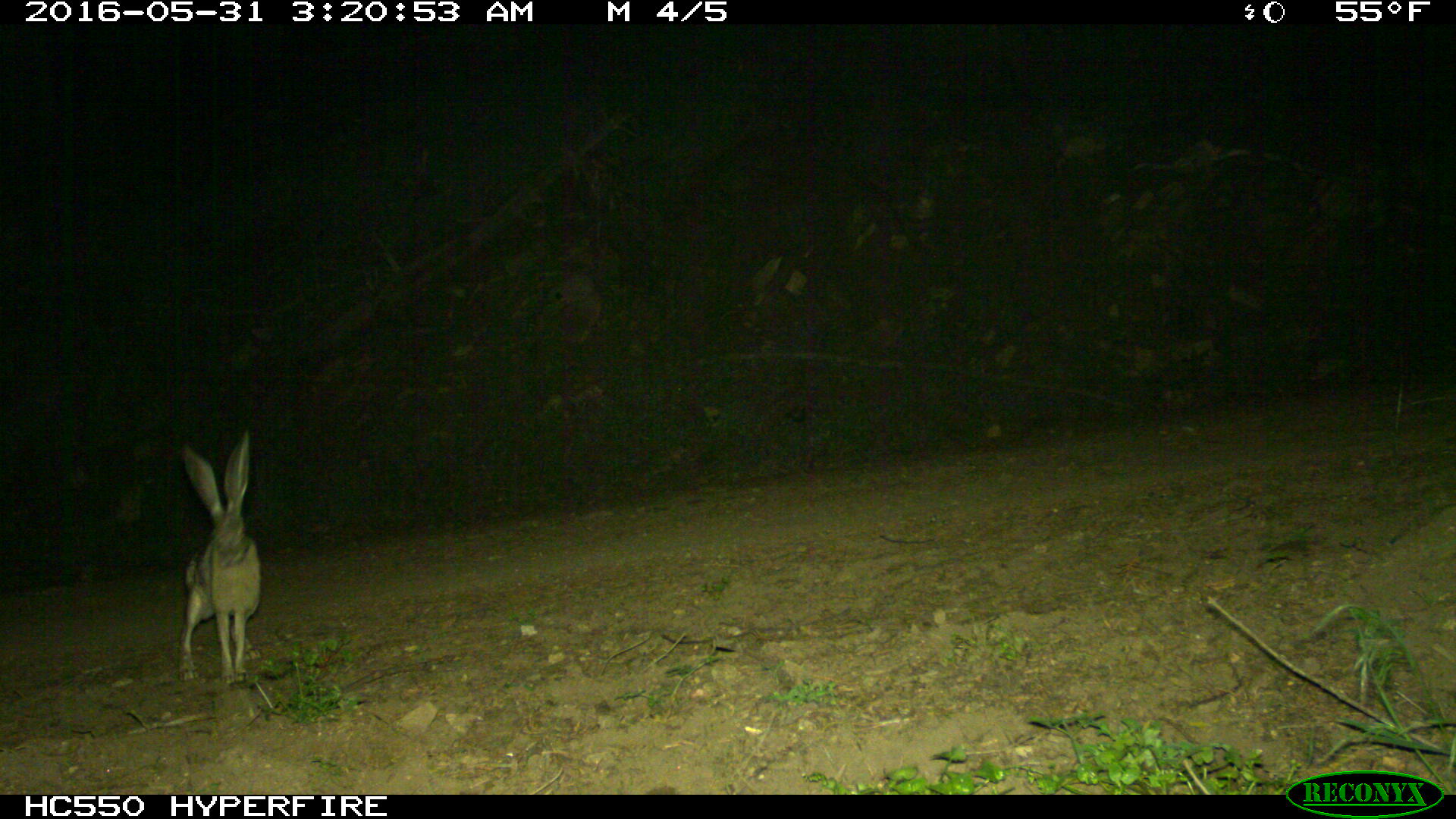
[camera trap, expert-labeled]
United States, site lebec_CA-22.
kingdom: Animalia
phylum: Chordata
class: Mammalia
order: Lagomorpha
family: Leporidae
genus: Lepus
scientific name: Lepus californicus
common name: black-tailed jackrabbit